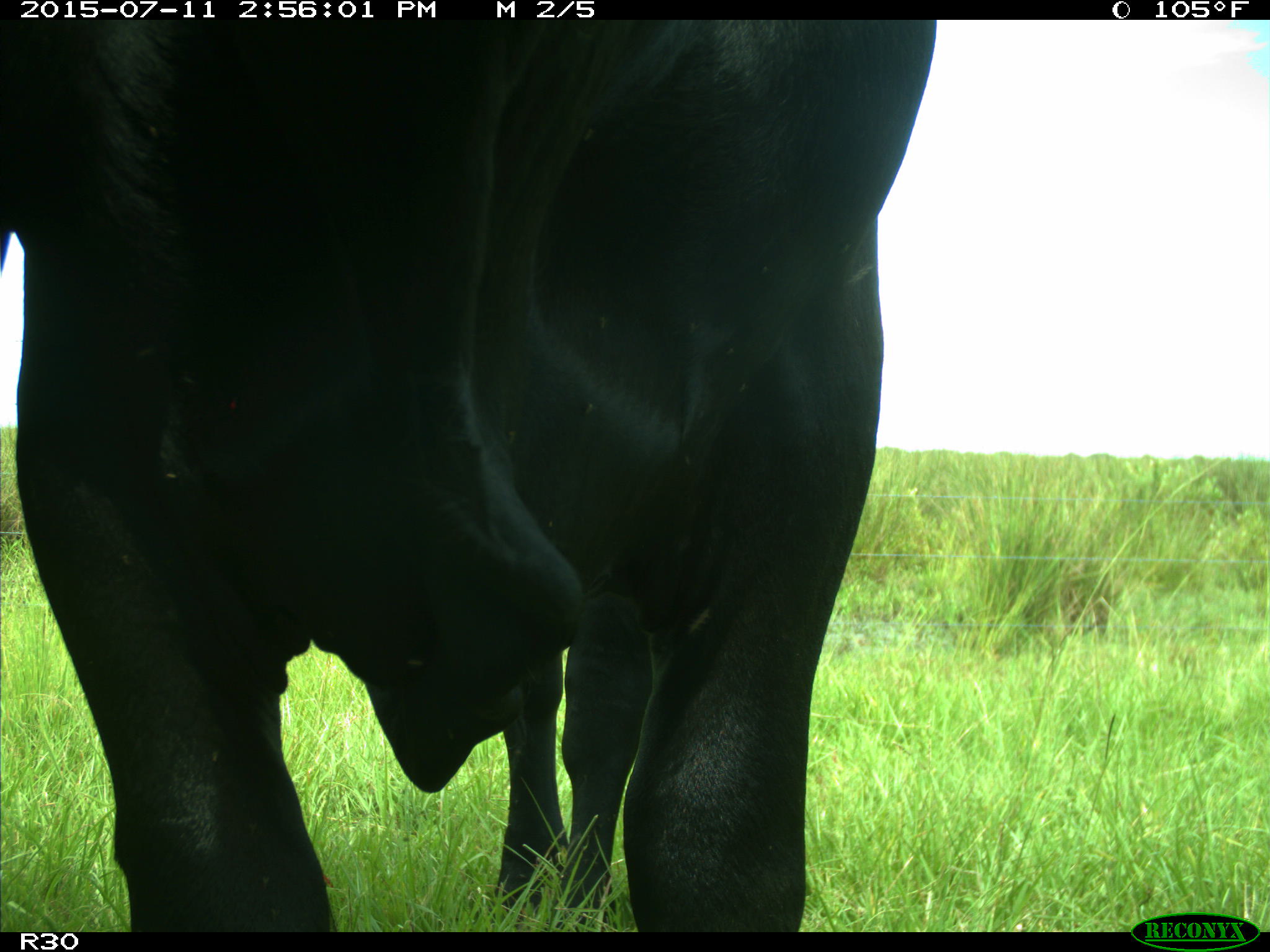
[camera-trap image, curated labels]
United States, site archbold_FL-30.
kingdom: Animalia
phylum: Chordata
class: Mammalia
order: Artiodactyla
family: Bovidae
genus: Bos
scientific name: Bos taurus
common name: domestic cow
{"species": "Bos taurus (domestic cow)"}